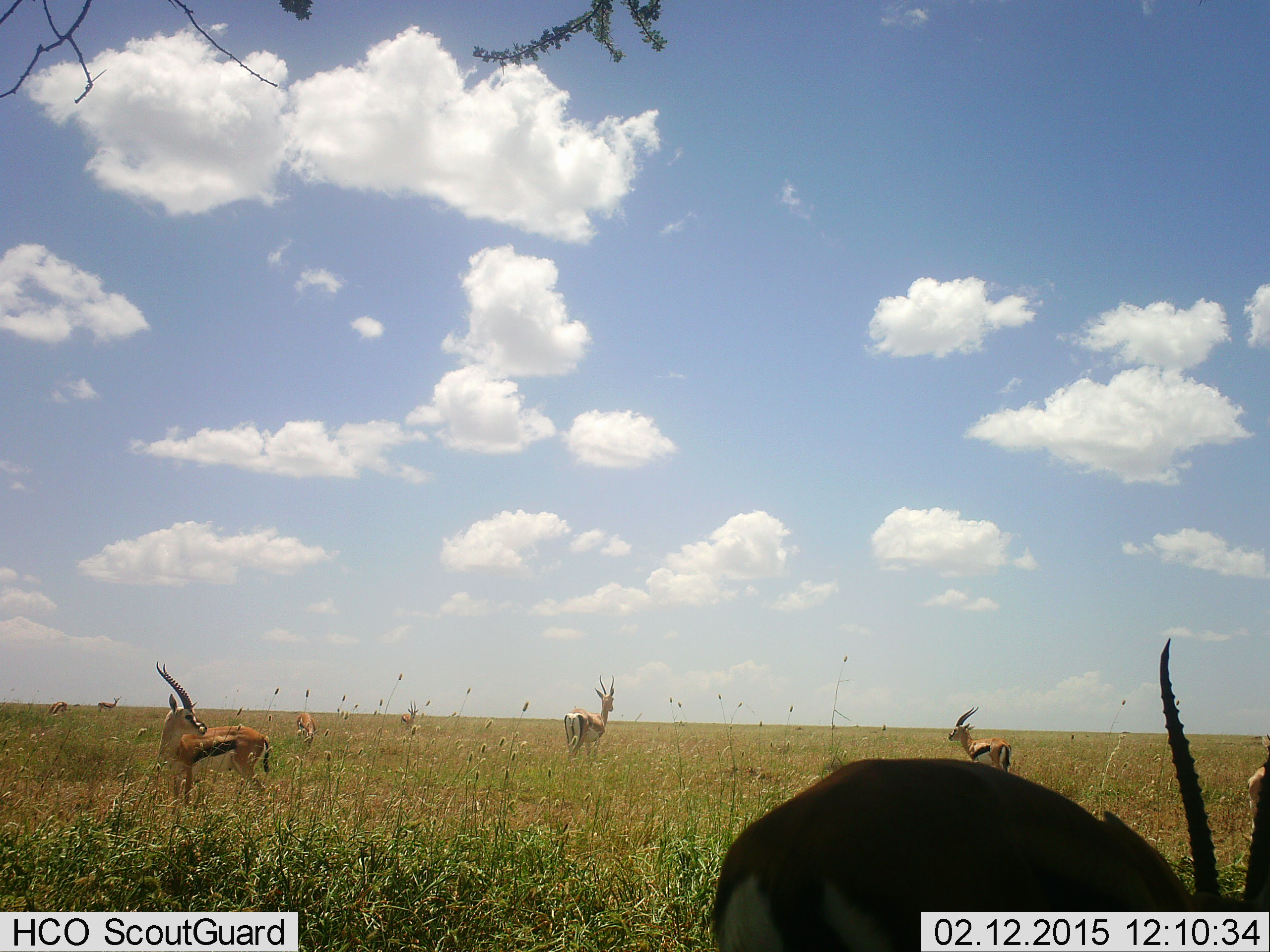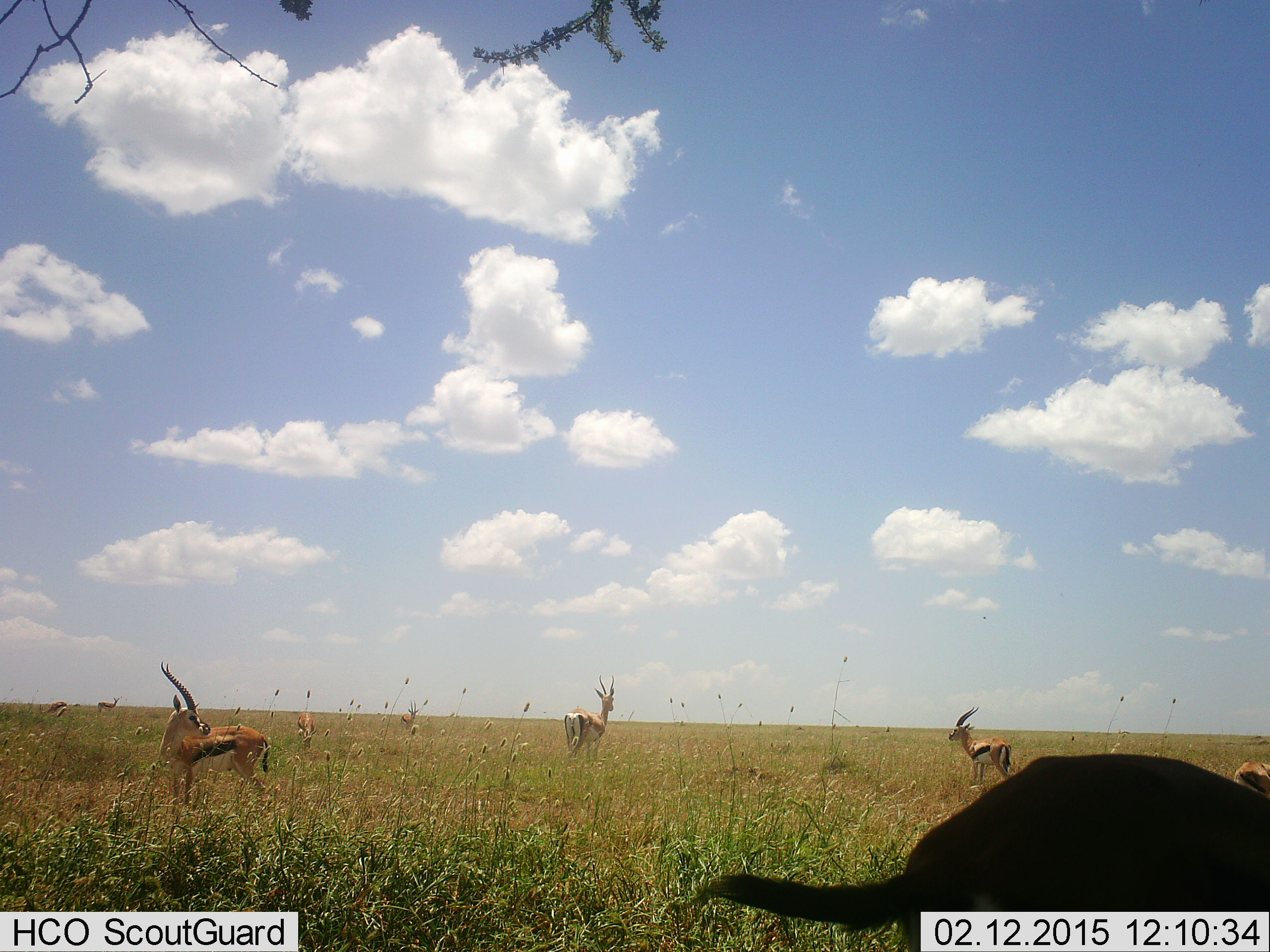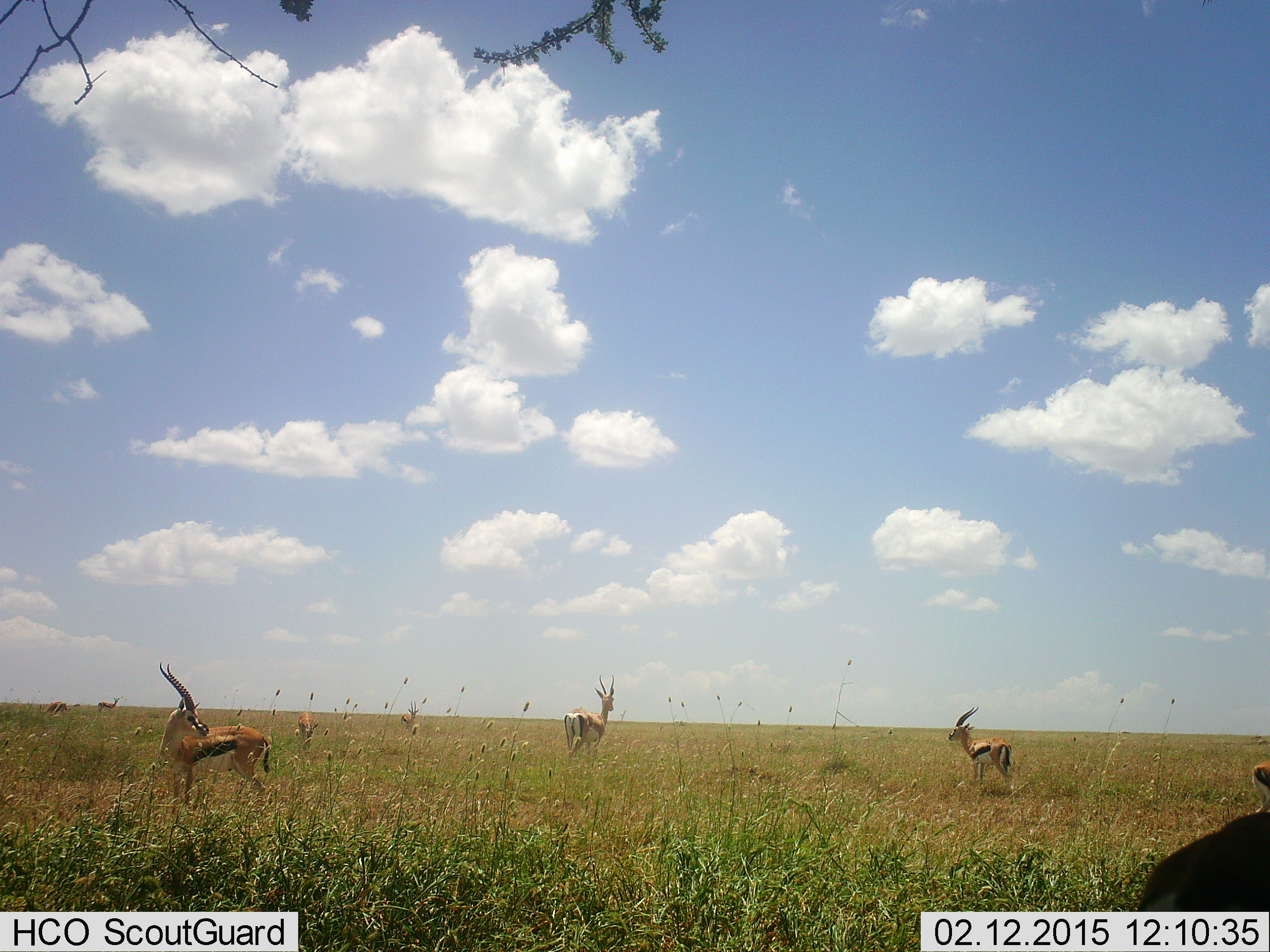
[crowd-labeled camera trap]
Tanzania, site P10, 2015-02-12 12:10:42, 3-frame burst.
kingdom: Animalia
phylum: Chordata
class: Mammalia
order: Artiodactyla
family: Bovidae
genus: Eudorcas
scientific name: Eudorcas thomsonii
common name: thomson's gazelle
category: gazellethomsons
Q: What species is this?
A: Gazellethomsons (thomson's gazelle) (Eudorcas thomsonii).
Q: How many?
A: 8.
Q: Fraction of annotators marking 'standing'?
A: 87%.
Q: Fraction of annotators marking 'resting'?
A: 7%.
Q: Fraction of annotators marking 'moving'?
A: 40%.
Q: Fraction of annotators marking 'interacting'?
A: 0%.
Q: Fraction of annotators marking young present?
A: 0%.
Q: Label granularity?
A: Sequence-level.